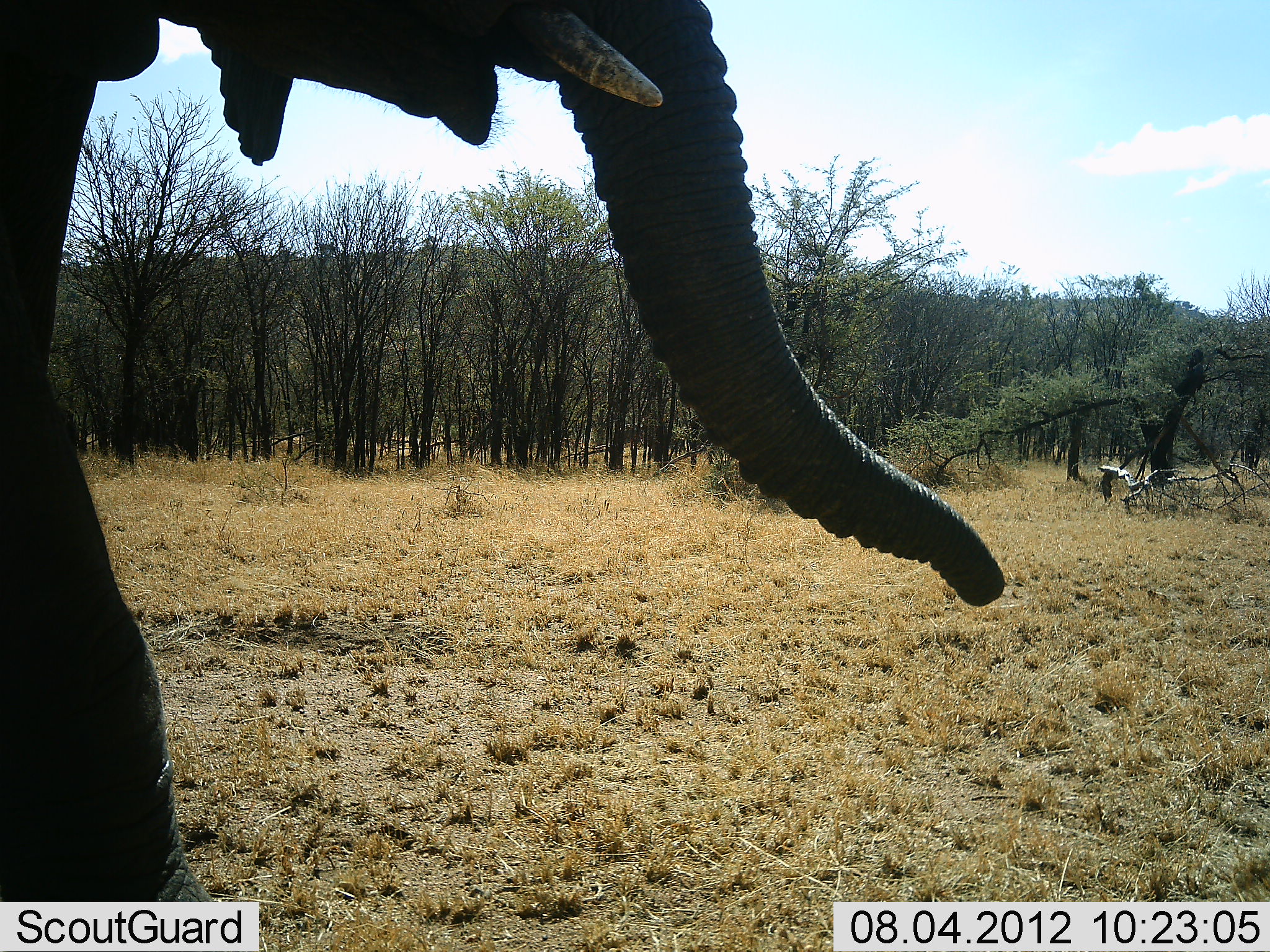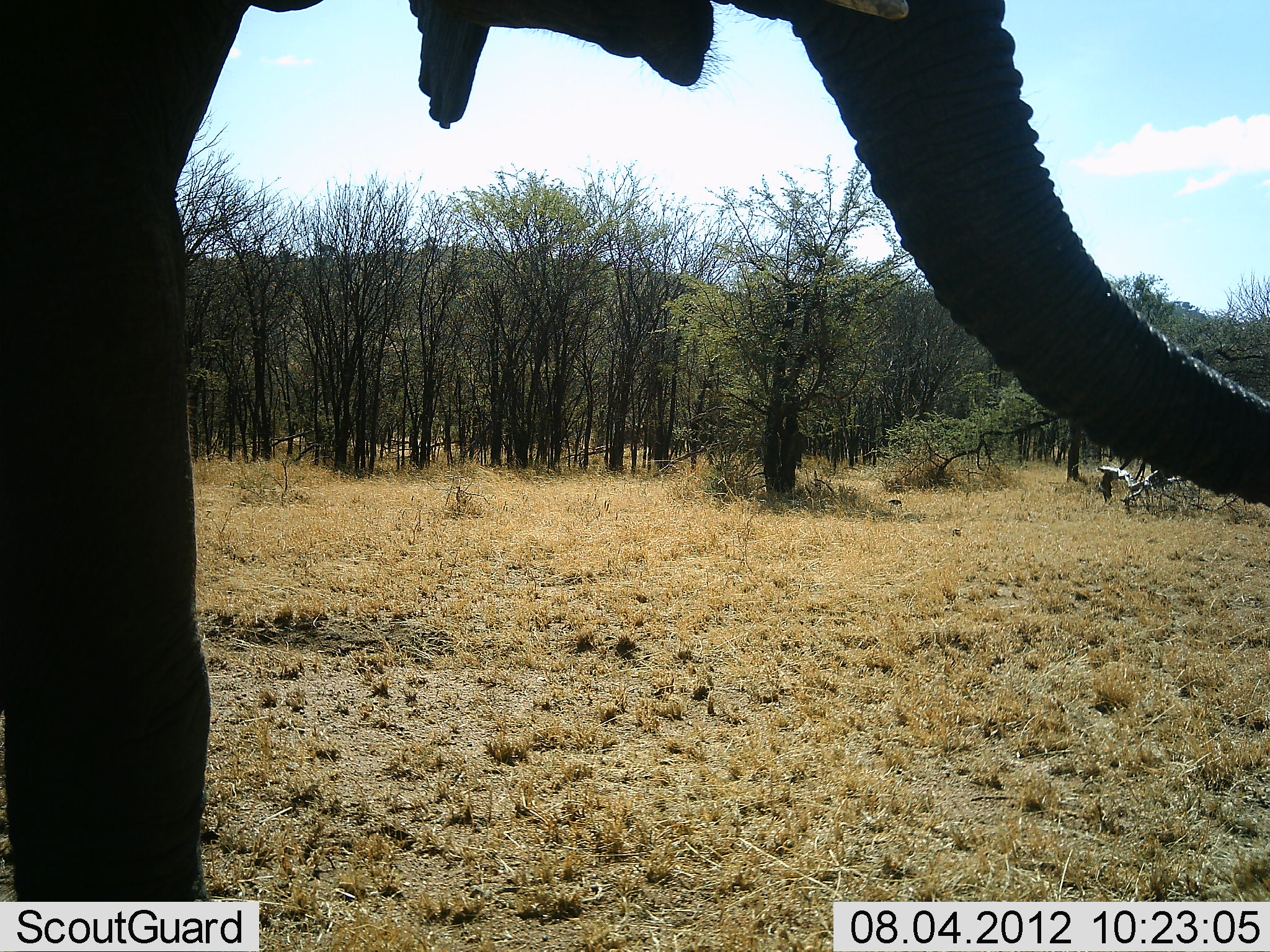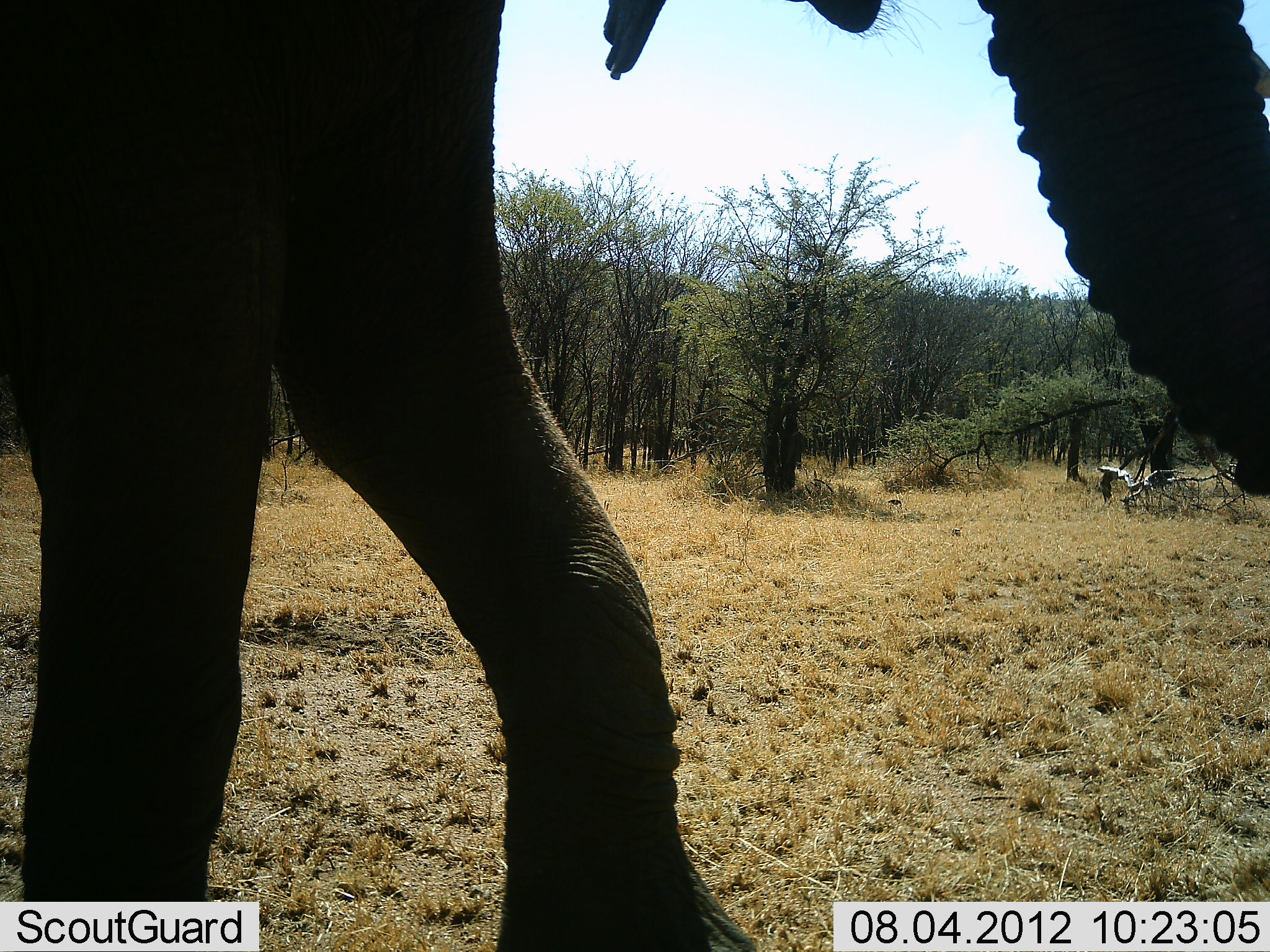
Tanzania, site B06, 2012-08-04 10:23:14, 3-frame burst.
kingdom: Animalia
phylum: Chordata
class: Mammalia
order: Proboscidea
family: Elephantidae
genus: Loxodonta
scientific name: Loxodonta africana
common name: african bush elephant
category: elephant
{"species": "elephant (african bush elephant) (Loxodonta africana)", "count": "1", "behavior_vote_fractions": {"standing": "0%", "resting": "0%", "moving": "90%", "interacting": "0%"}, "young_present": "0%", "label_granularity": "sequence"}